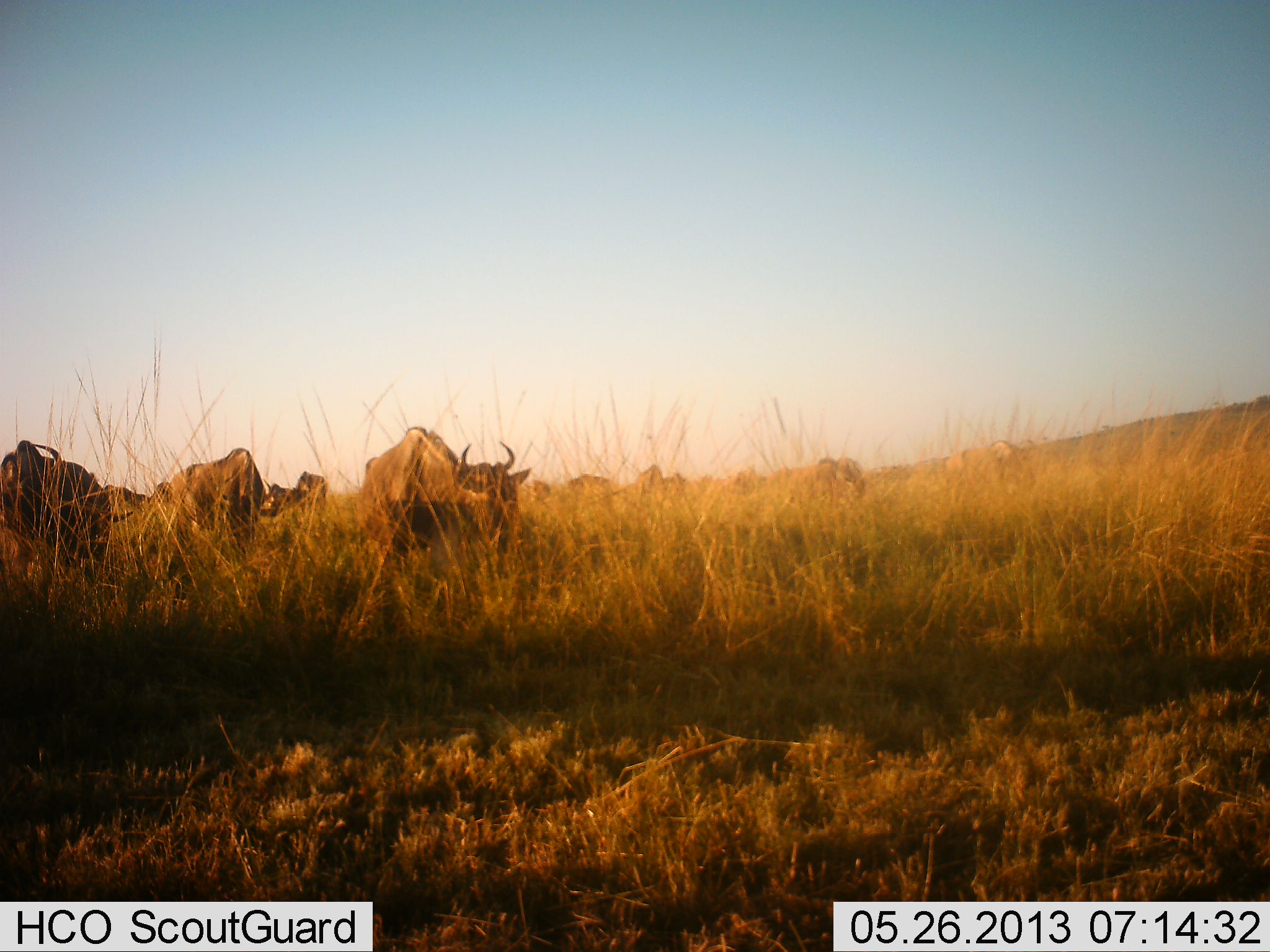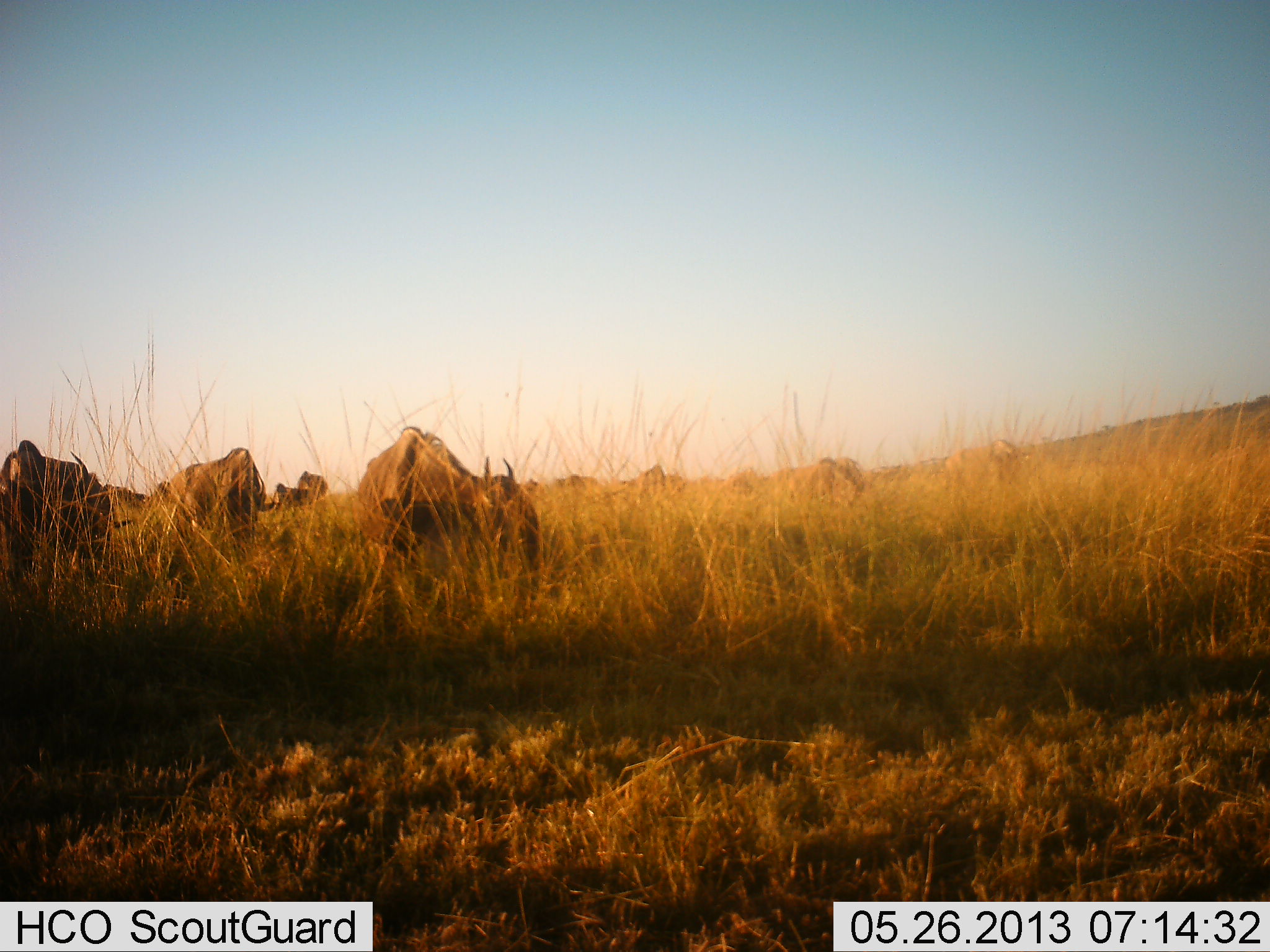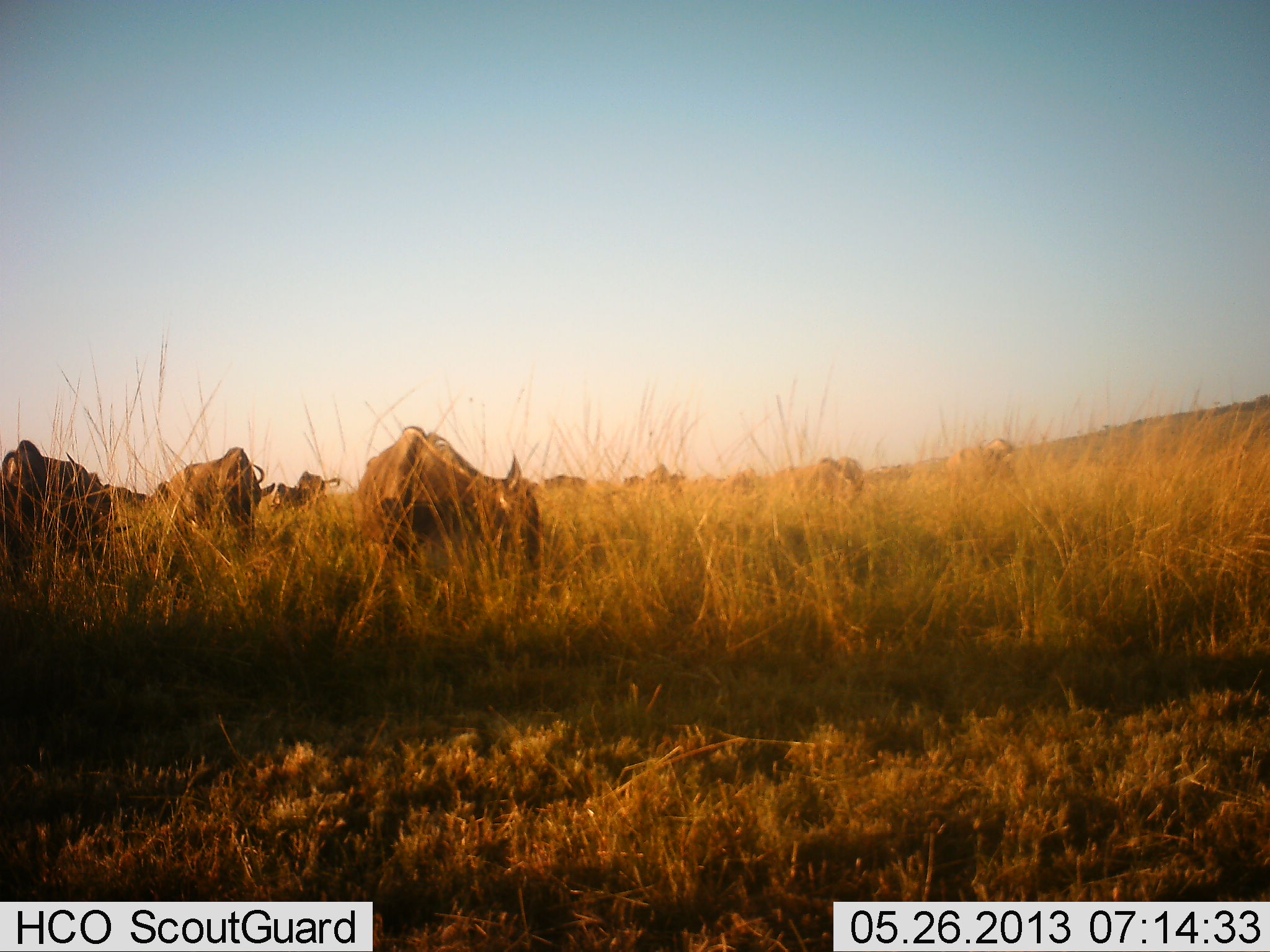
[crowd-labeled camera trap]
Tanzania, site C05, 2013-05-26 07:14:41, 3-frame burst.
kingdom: Animalia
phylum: Chordata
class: Mammalia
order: Artiodactyla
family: Bovidae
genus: Connochaetes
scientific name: Connochaetes taurinus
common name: blue wildebeest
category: wildebeest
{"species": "wildebeest (blue wildebeest) (Connochaetes taurinus)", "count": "11-50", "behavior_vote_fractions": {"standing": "44%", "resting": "0%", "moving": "12%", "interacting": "0%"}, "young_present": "0%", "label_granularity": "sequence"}